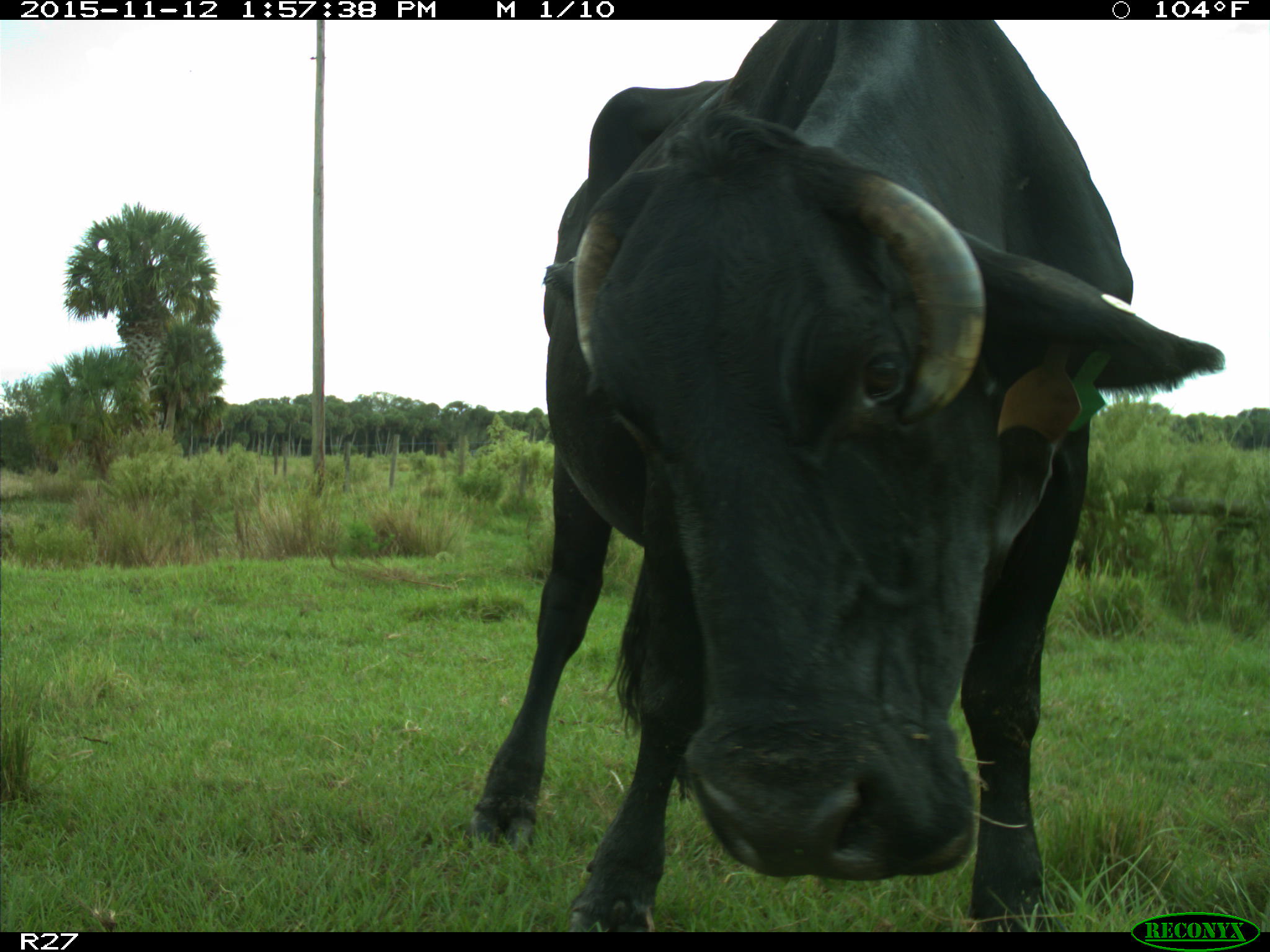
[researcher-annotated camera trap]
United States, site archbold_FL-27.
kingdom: Animalia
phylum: Chordata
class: Mammalia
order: Artiodactyla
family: Bovidae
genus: Bos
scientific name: Bos taurus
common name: domestic cow